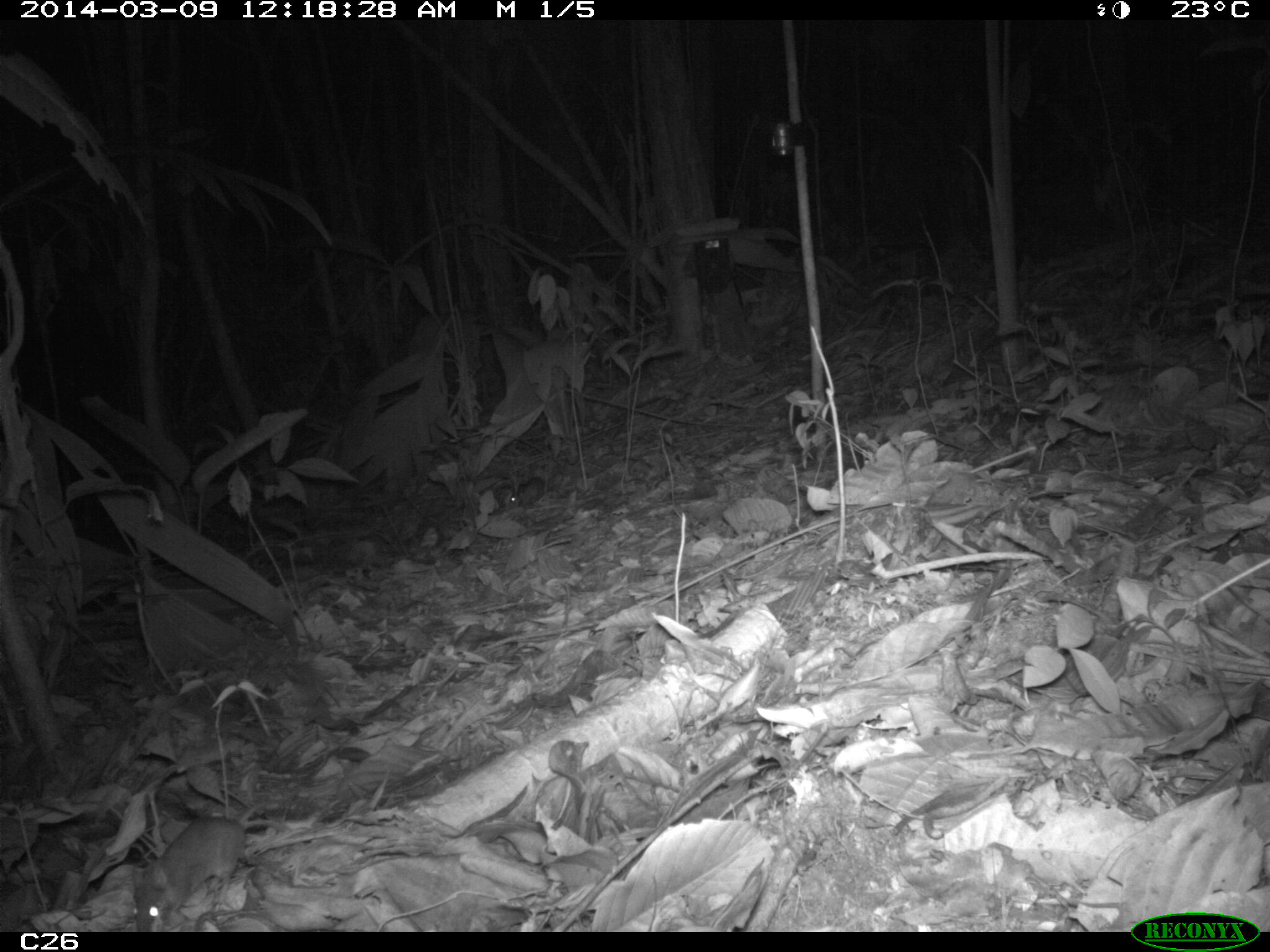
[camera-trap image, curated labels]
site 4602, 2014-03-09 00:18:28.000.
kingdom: Animalia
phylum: Chordata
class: Mammalia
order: Rodentia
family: Muridae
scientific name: Muridae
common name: mice, rats, and gerbils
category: unknown mouse or rat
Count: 1.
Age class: adult.